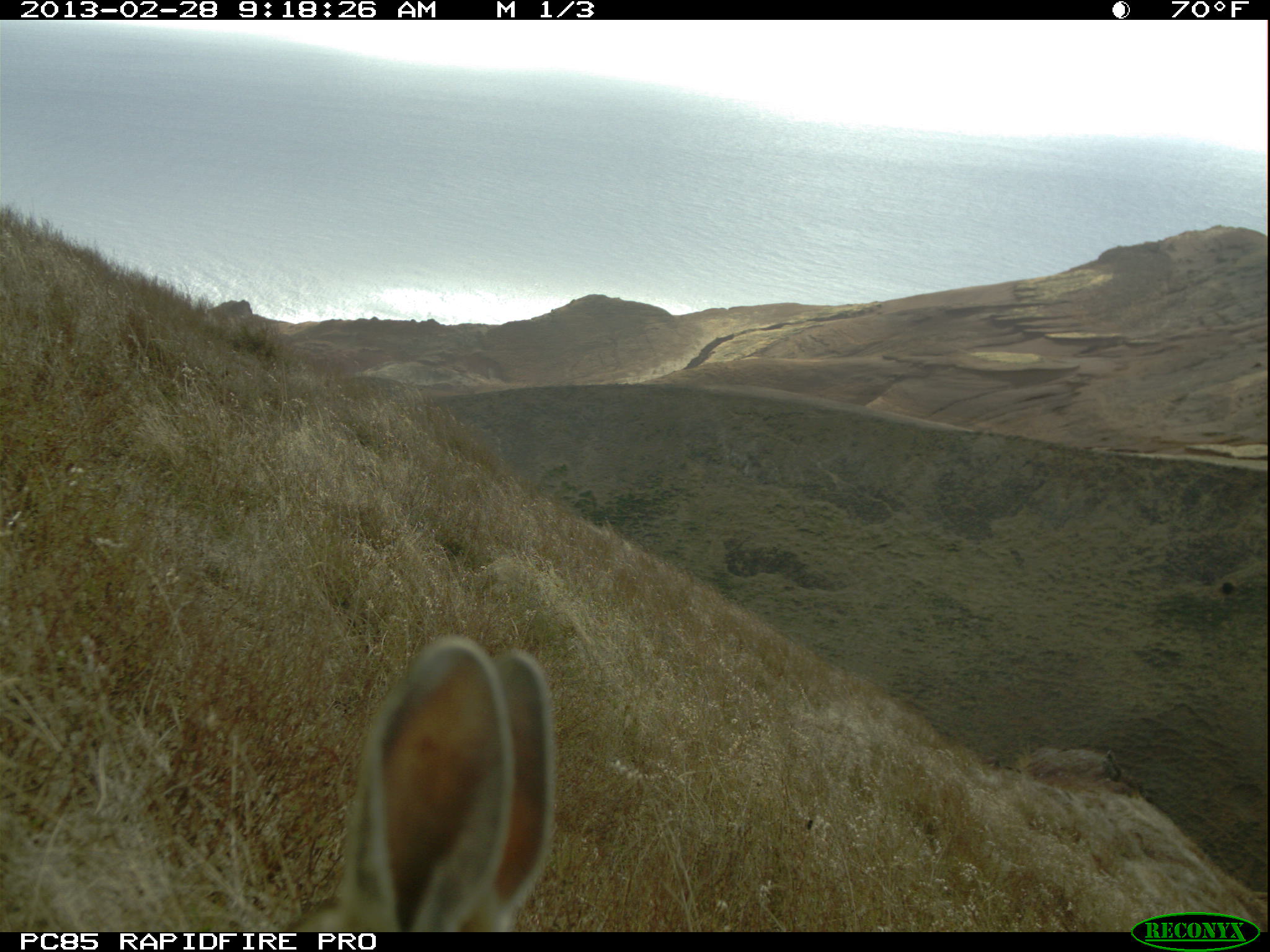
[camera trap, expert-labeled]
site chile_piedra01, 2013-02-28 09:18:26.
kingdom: Animalia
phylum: Chordata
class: Mammalia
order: Lagomorpha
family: Leporidae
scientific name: Leporidae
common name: rabbits and hares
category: rabbit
Rabbit (rabbits and hares) (Leporidae).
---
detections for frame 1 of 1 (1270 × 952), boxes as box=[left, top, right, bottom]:
rabbit: box=[276, 635, 554, 932]